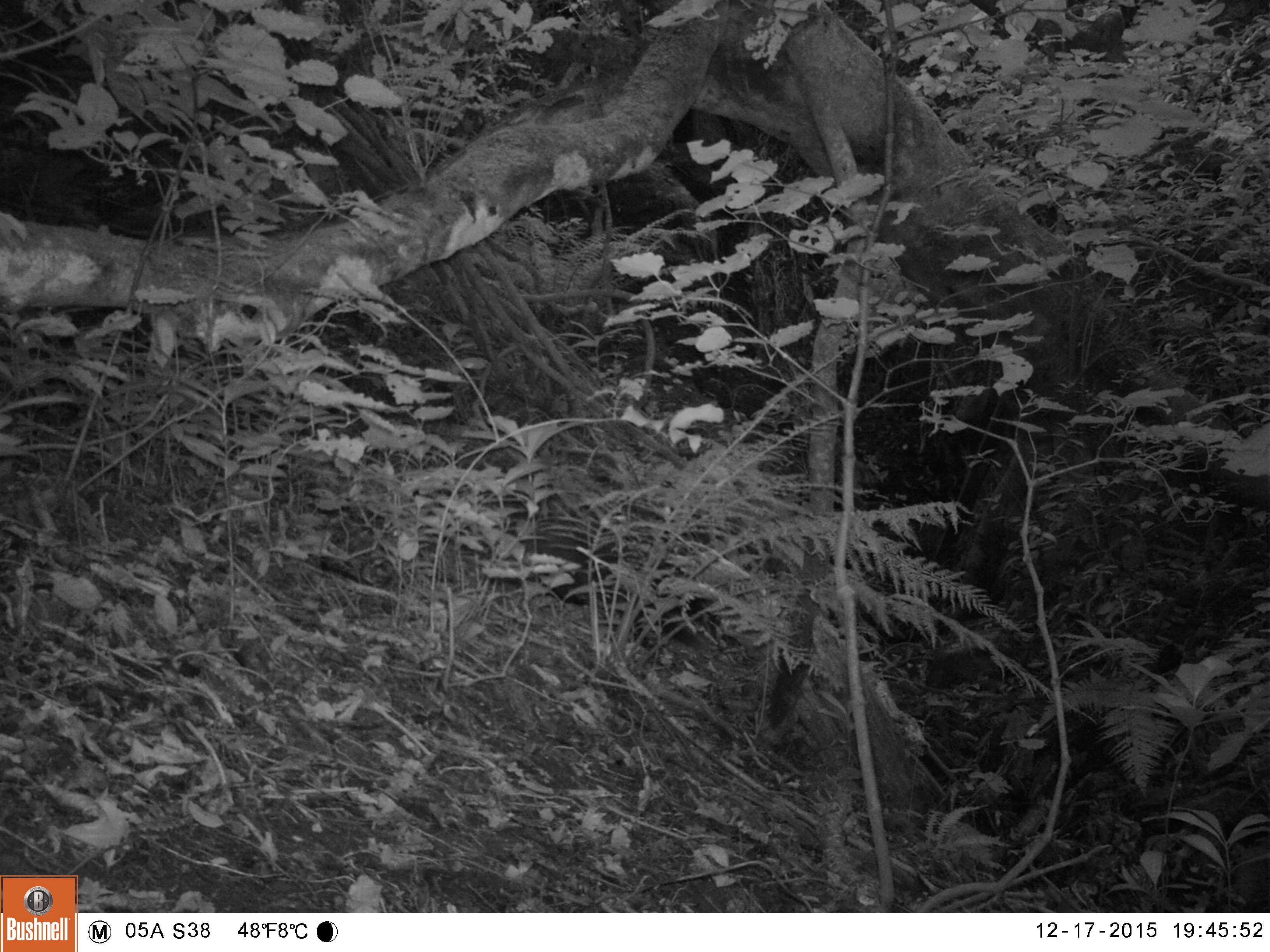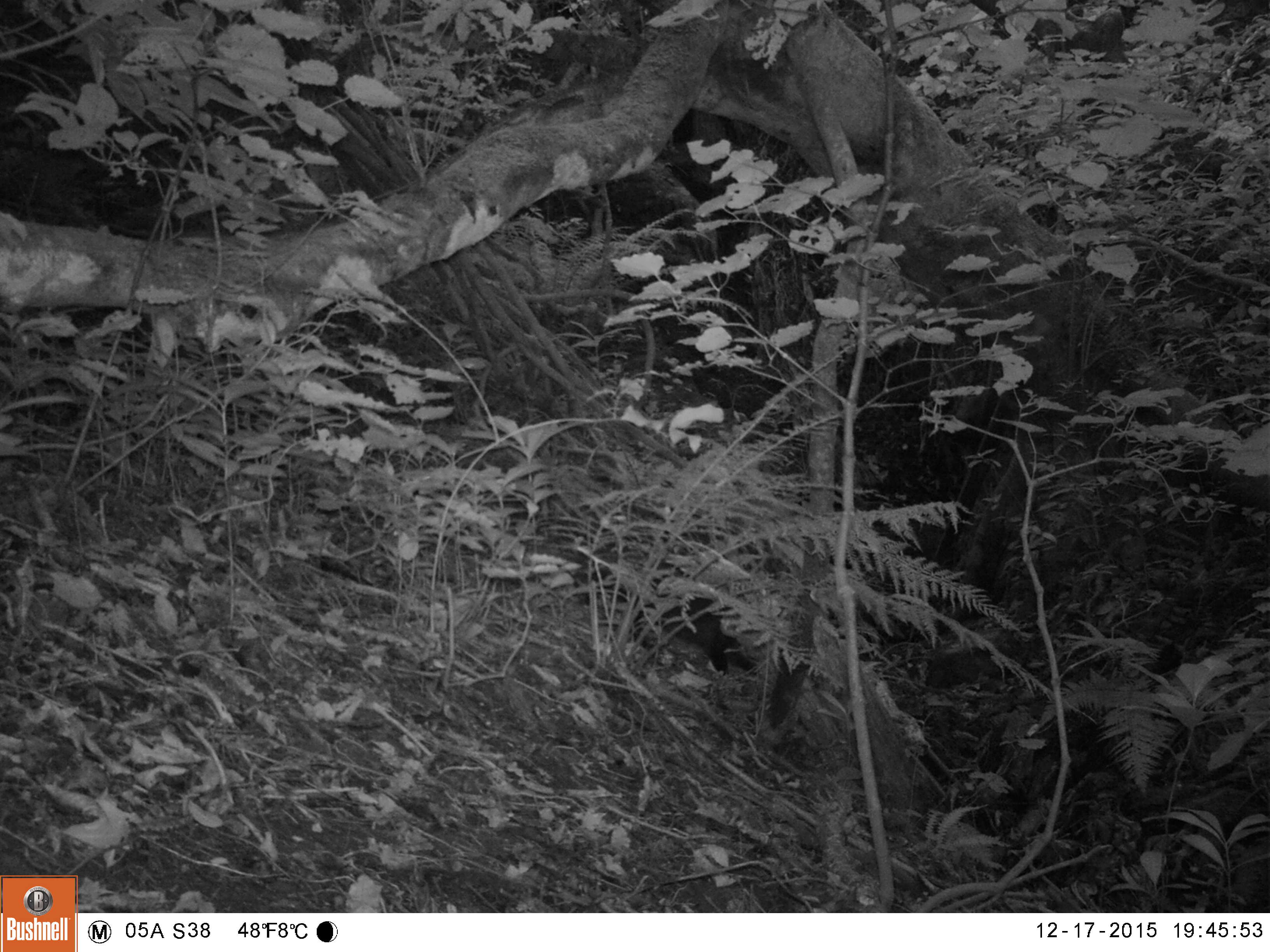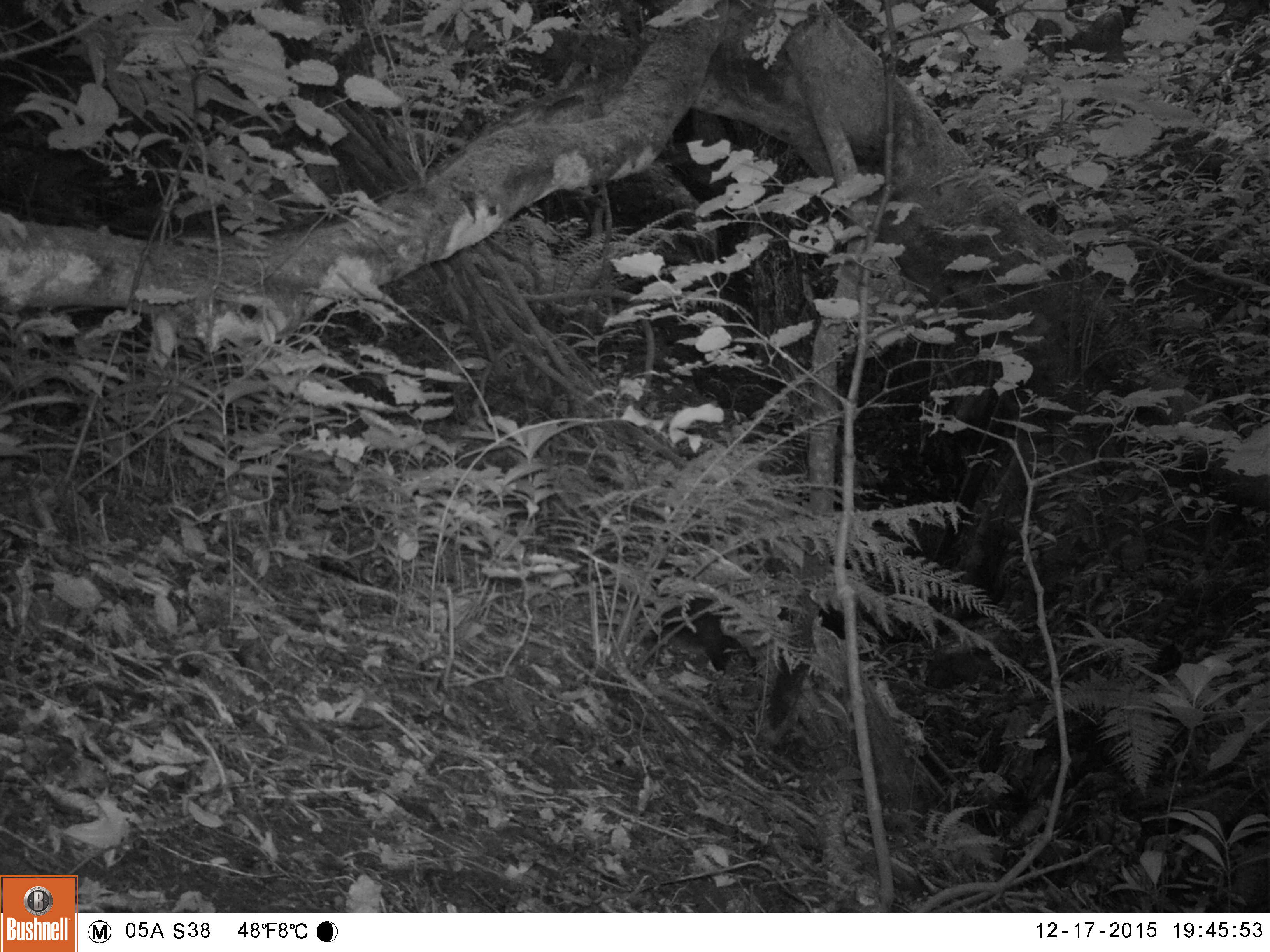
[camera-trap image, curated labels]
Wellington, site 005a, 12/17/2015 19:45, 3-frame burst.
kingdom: Animalia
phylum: Chordata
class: Mammalia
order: Carnivora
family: Felidae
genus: Felis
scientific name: Felis catus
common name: cat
Cat (Felis catus).